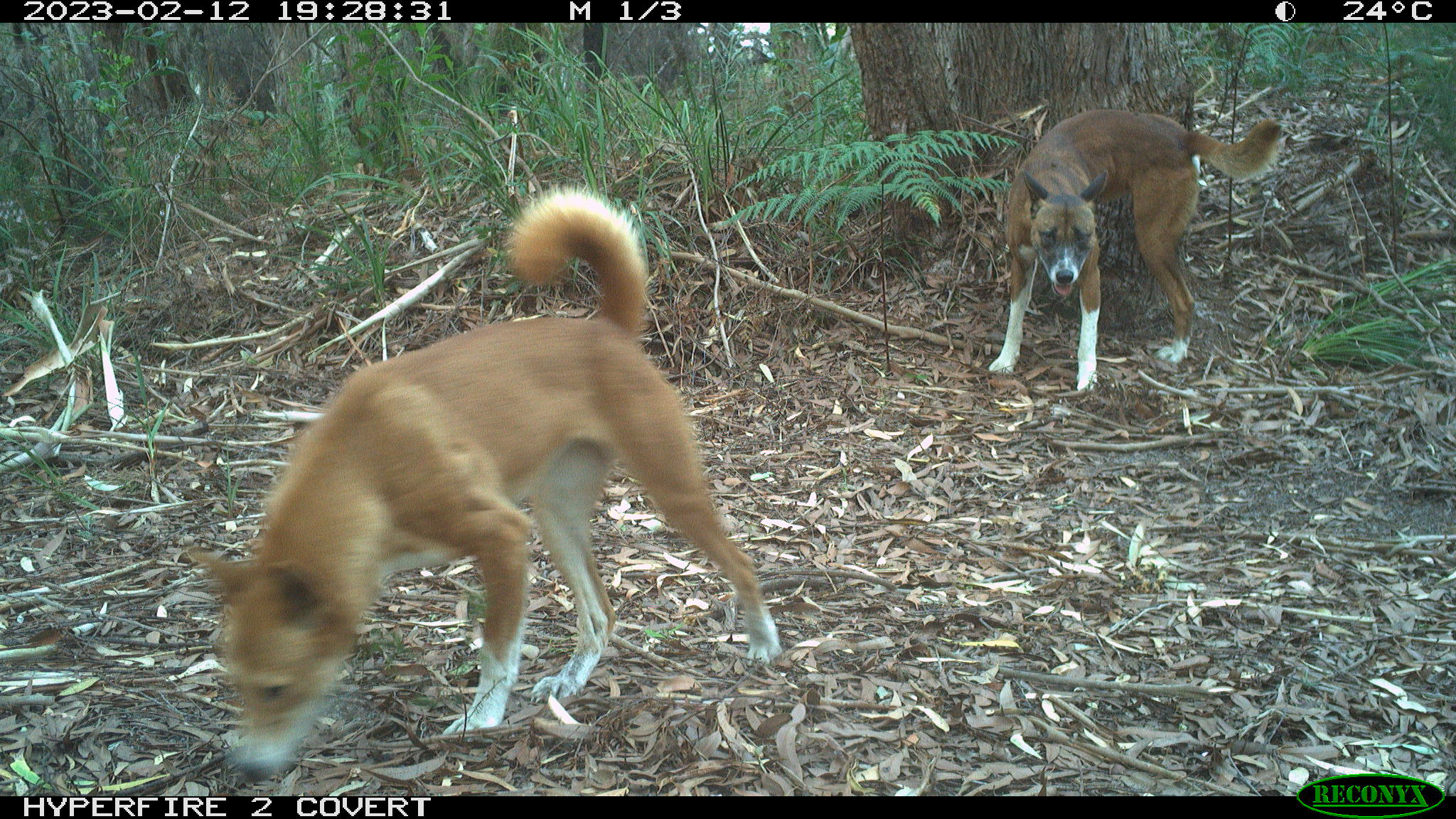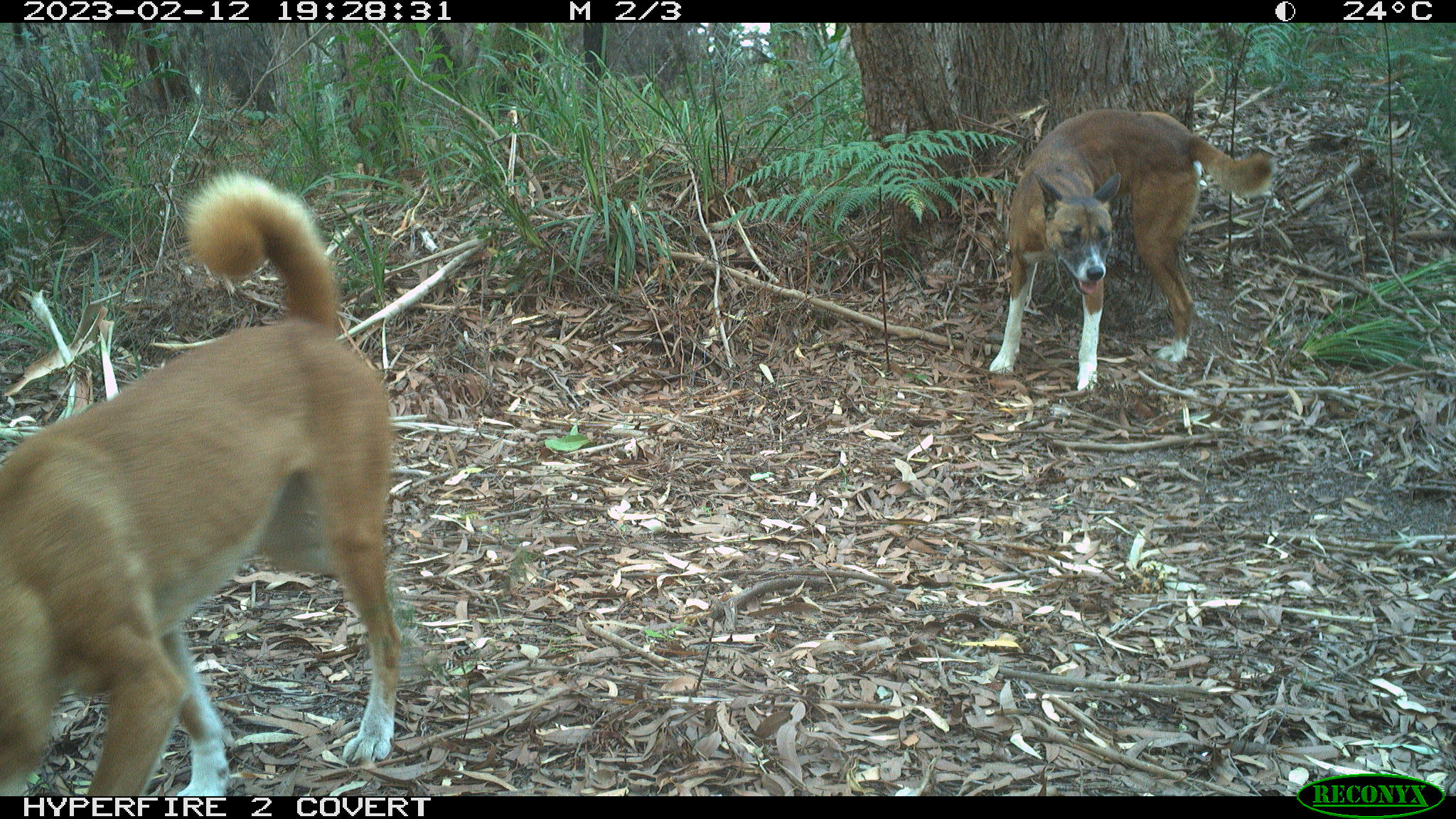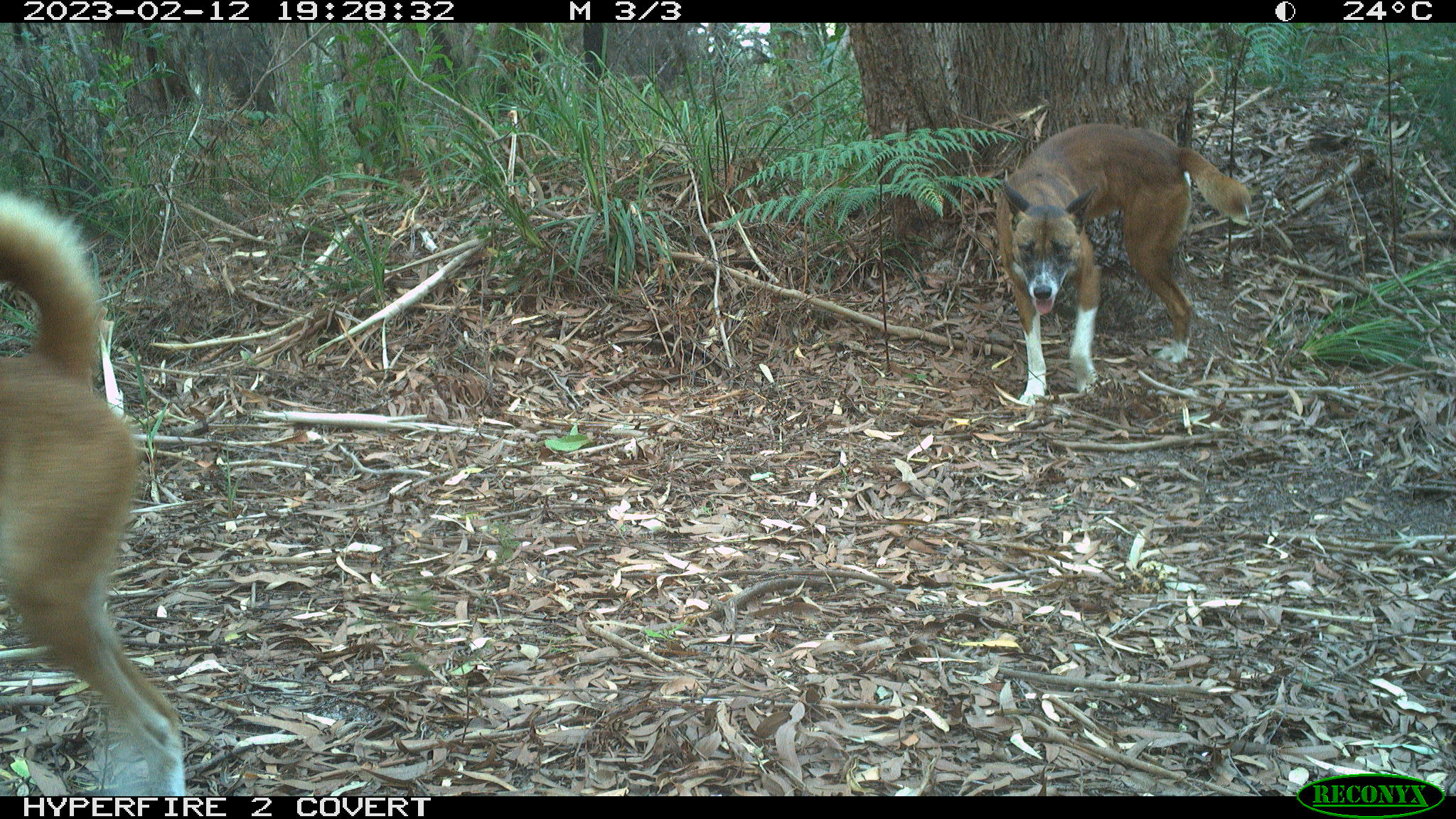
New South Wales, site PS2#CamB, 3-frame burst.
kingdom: Animalia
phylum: Chordata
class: Mammalia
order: Carnivora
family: Canidae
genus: Canis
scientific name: Canis familiaris dingo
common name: dingo